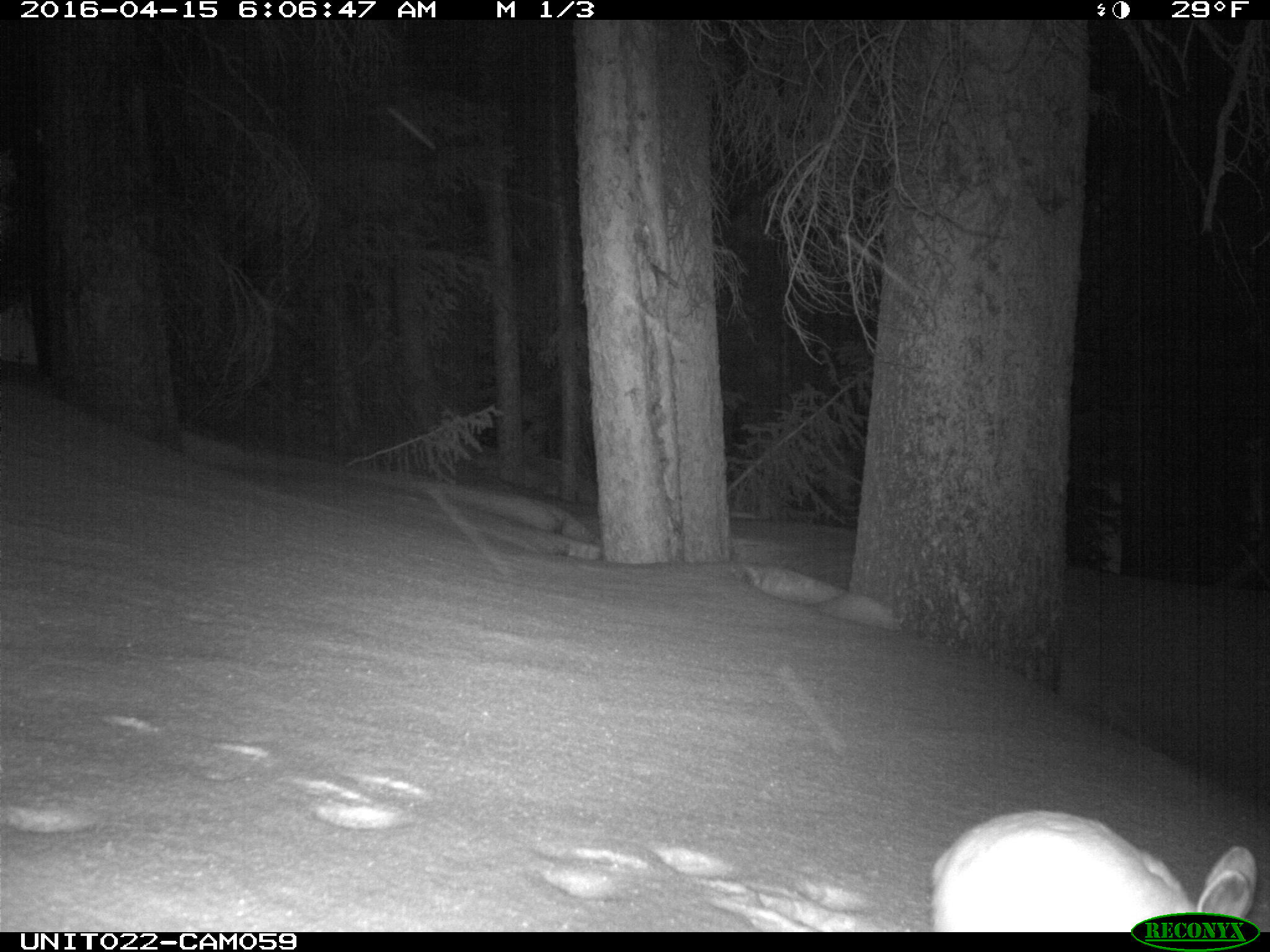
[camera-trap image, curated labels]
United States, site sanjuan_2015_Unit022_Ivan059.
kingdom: Animalia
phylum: Chordata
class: Mammalia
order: Lagomorpha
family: Leporidae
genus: Lepus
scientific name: Lepus americanus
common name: snowshoe hare